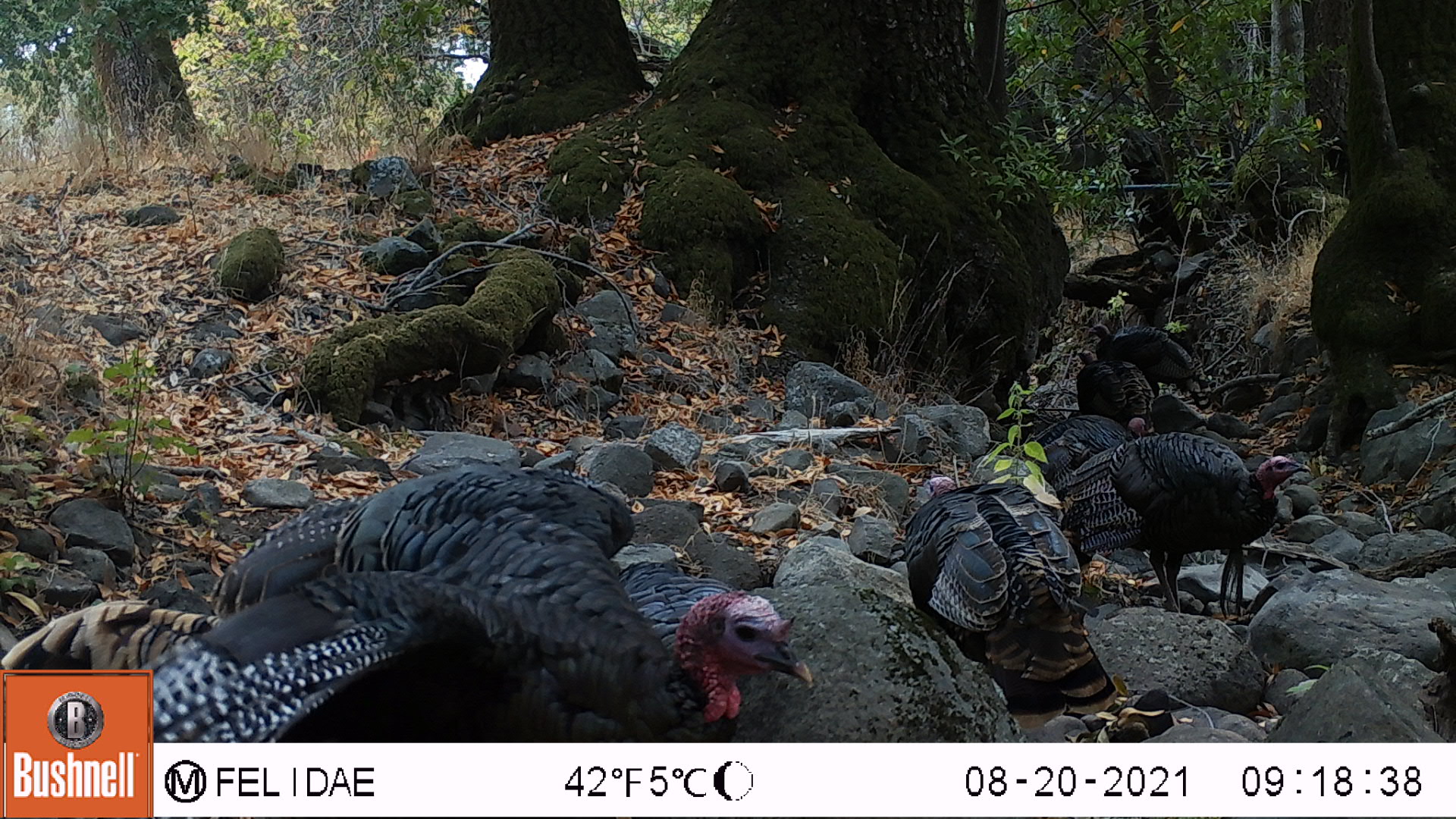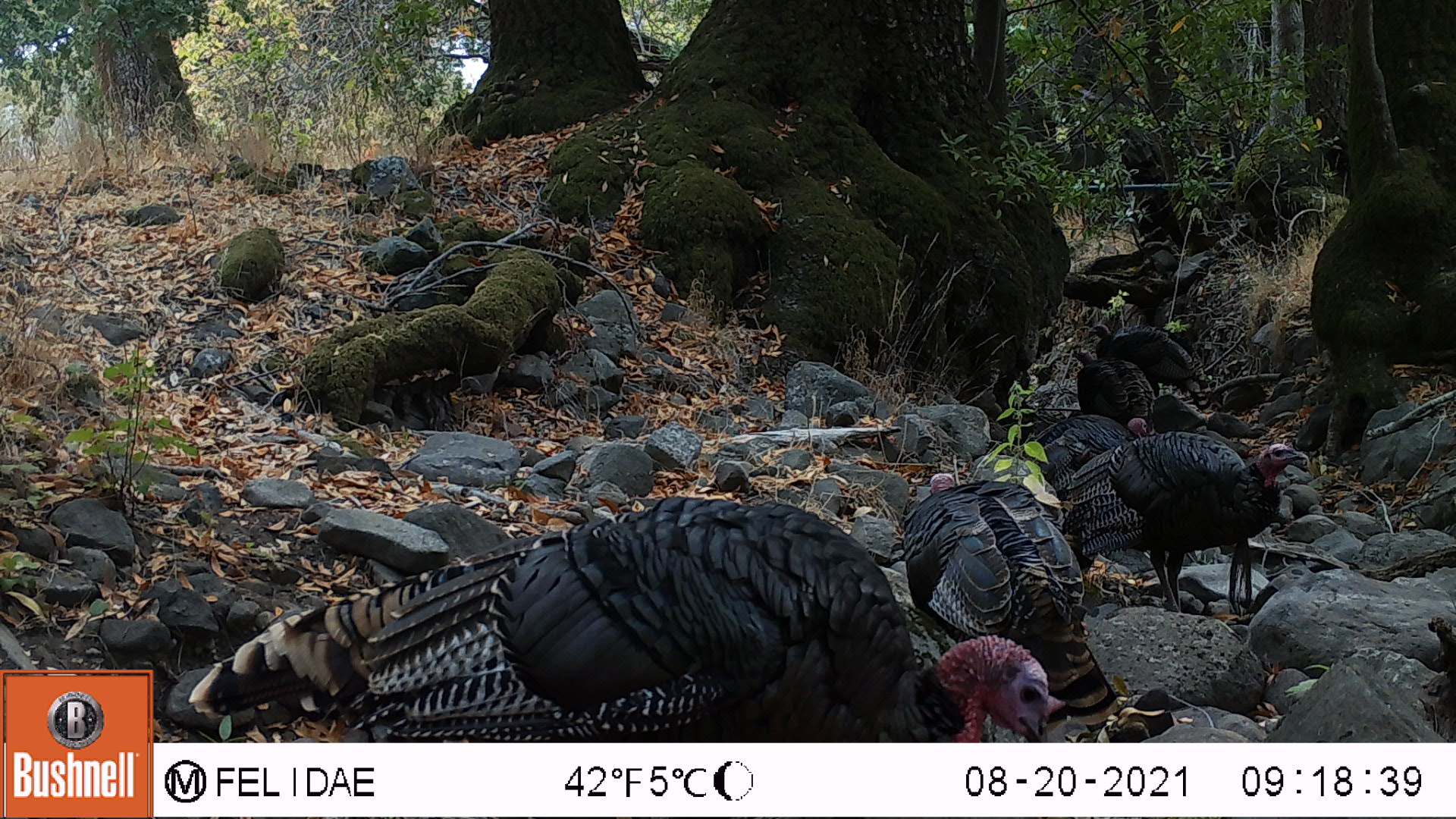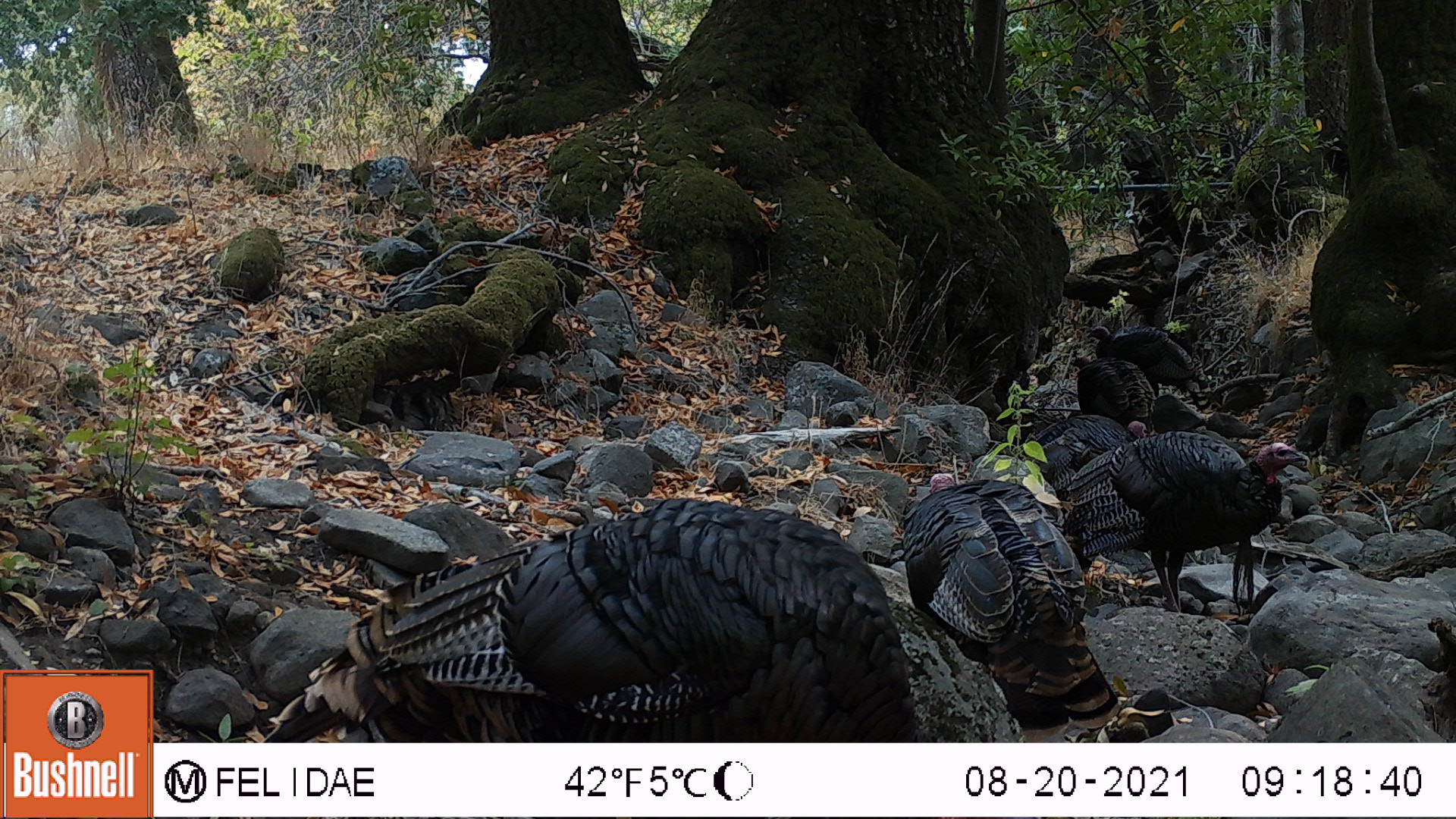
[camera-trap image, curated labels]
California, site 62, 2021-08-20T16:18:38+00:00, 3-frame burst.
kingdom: Animalia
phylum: Chordata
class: Aves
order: Galliformes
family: Phasianidae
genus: Meleagris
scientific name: Meleagris gallopavo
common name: turkey